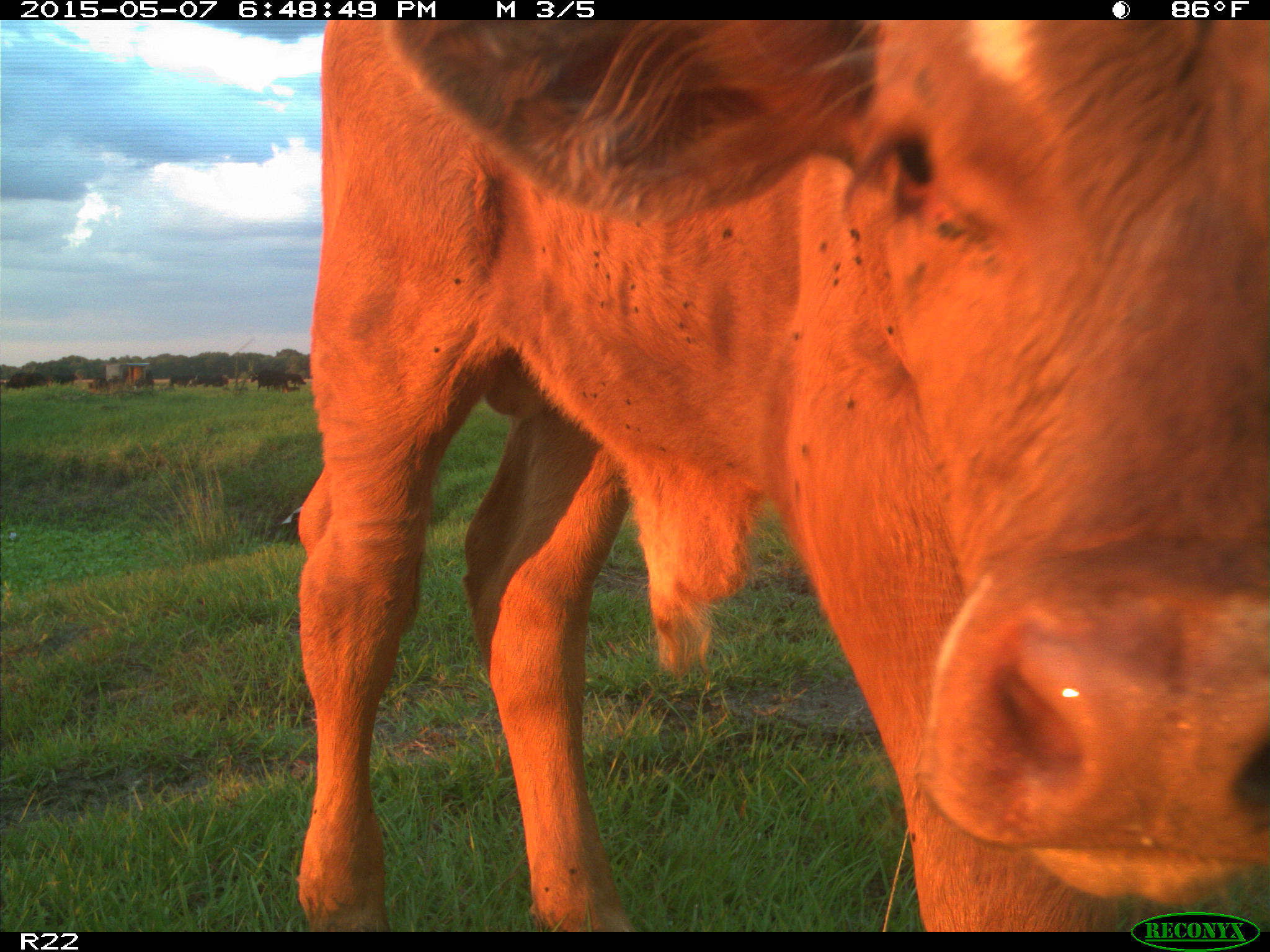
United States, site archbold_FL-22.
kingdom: Animalia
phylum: Chordata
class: Mammalia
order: Artiodactyla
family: Bovidae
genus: Bos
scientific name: Bos taurus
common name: domestic cow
Bos taurus (domestic cow).